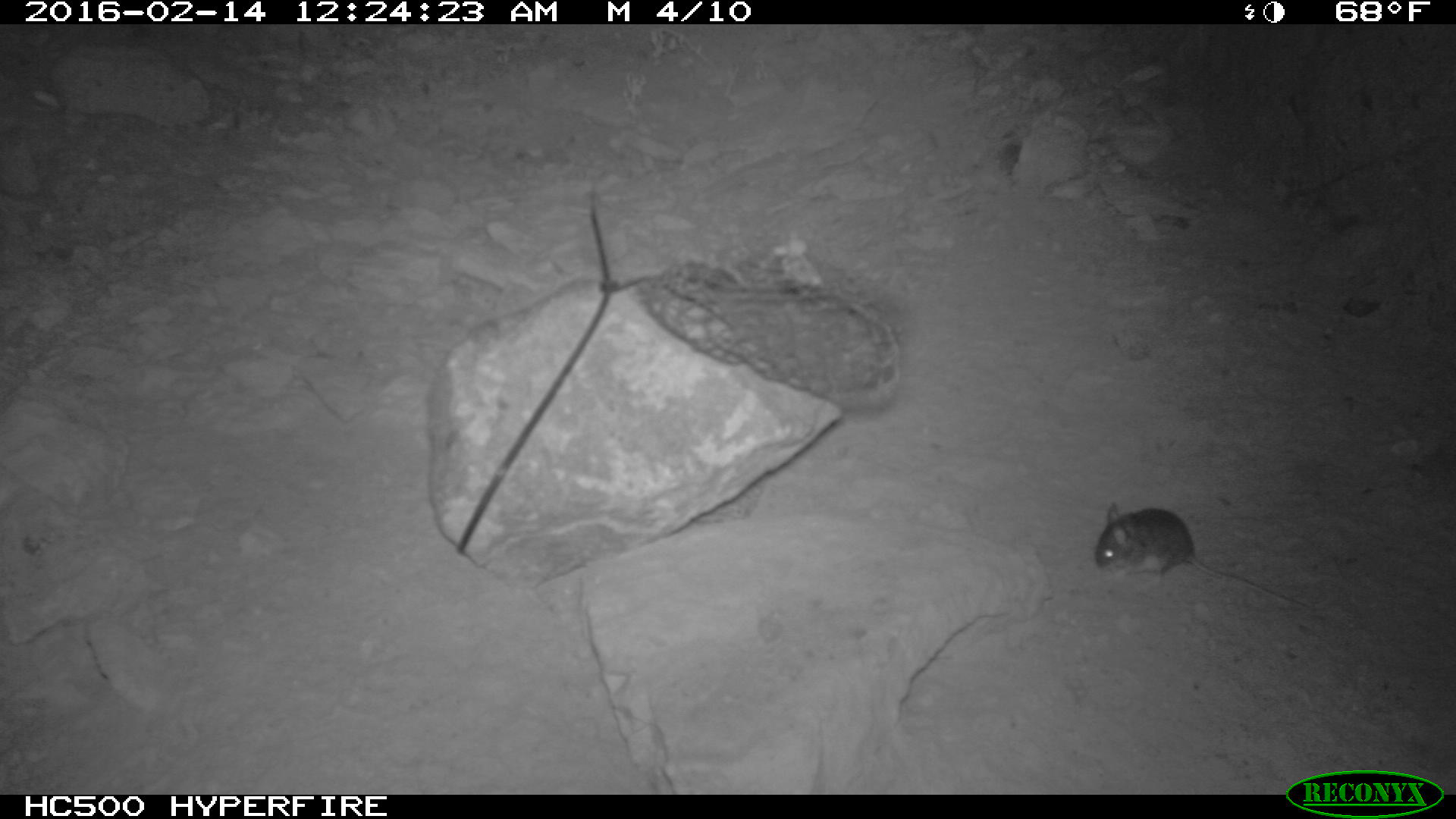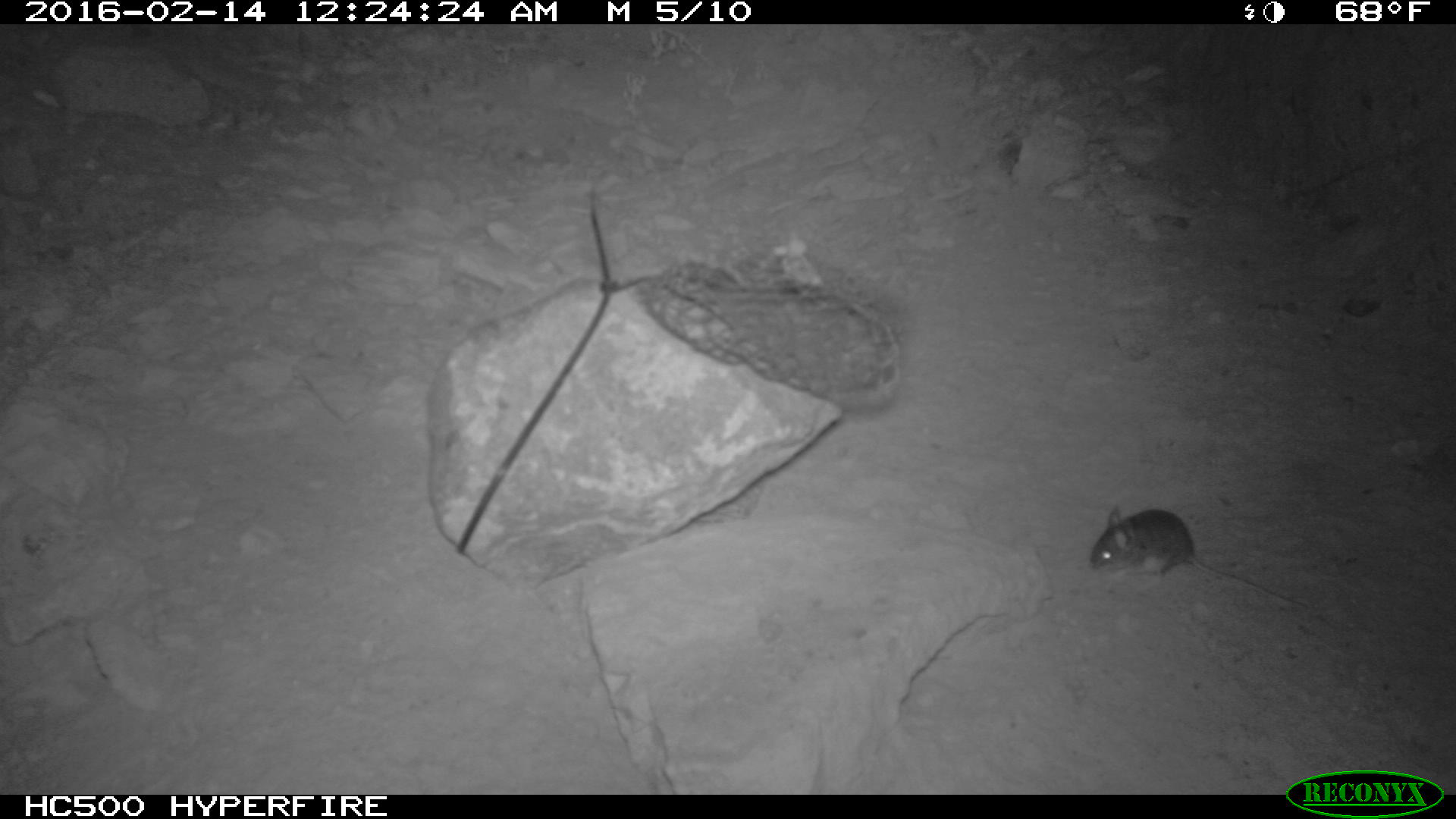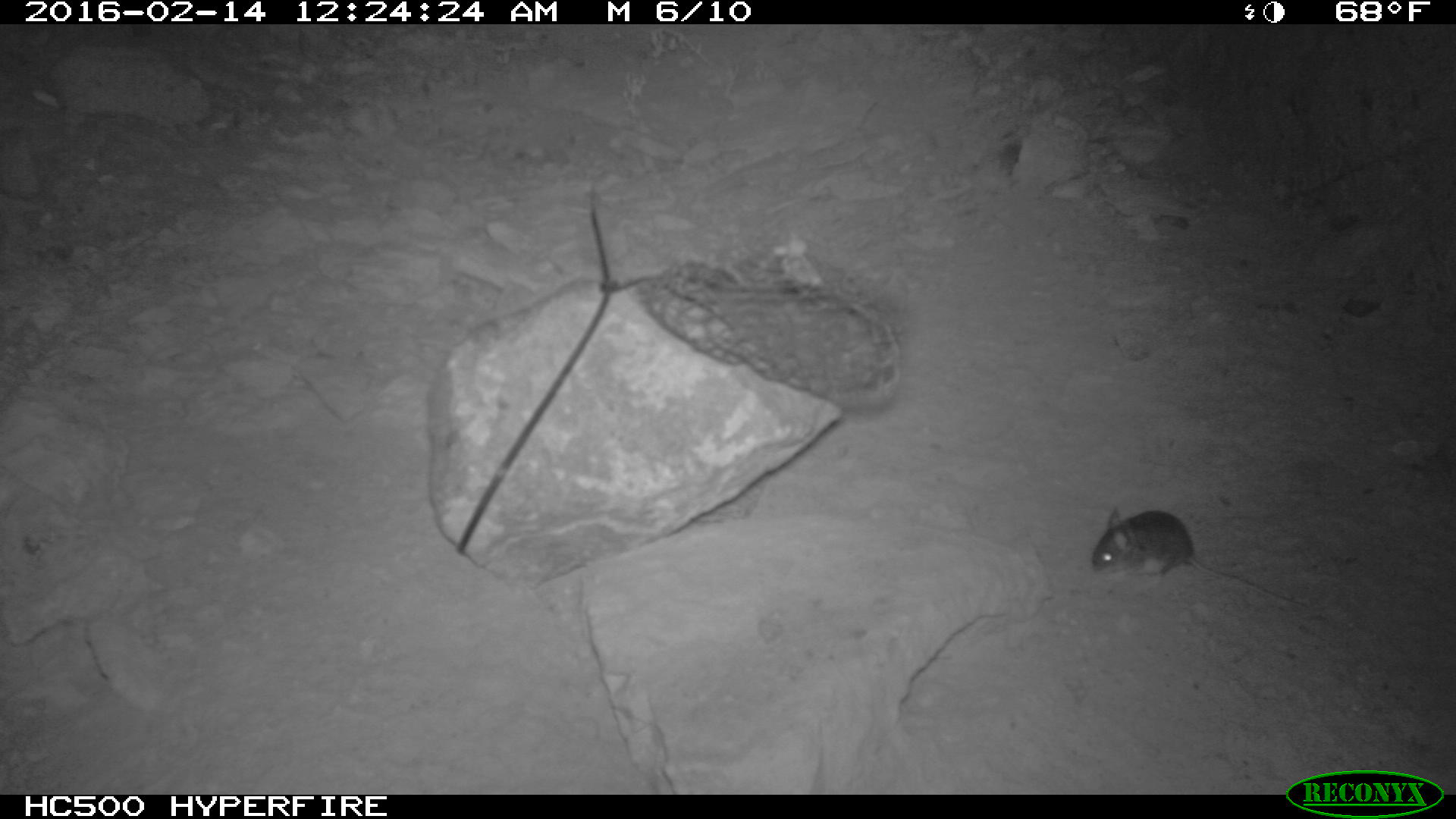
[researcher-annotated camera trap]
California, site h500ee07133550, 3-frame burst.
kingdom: Animalia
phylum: Chordata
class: Mammalia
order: Rodentia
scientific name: Rodentia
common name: rodent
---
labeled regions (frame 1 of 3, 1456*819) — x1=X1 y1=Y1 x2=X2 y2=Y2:
rodent: x1=1094 y1=500 x2=1310 y2=607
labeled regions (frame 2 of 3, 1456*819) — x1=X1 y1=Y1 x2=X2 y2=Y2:
rodent: x1=1090 y1=504 x2=1310 y2=612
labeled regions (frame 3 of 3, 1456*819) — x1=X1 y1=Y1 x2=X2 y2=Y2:
rodent: x1=1092 y1=507 x2=1308 y2=609